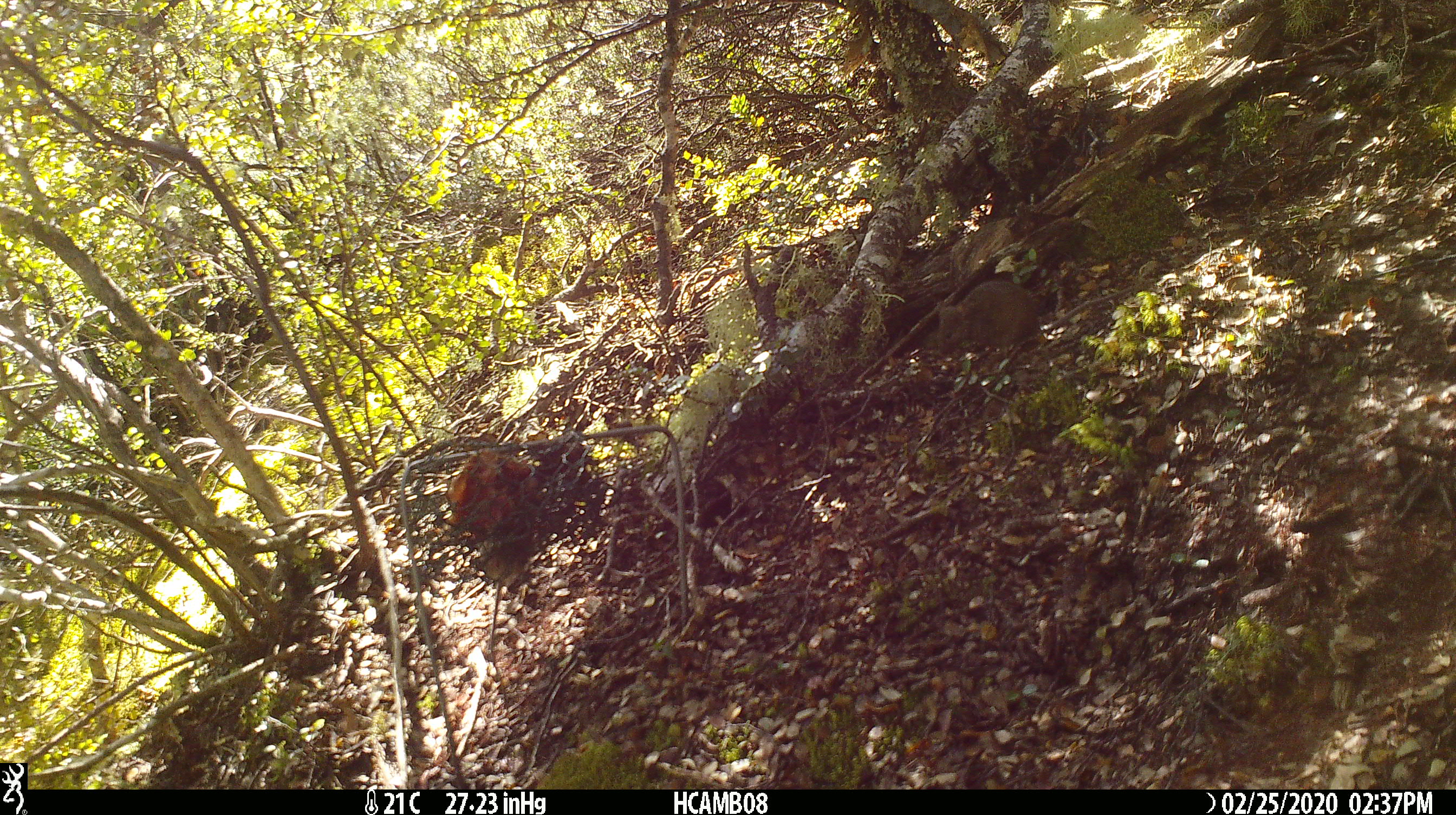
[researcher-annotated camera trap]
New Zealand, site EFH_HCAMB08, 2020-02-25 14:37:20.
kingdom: Animalia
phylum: Chordata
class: Mammalia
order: Rodentia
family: Muridae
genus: Mus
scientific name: Mus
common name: mouse